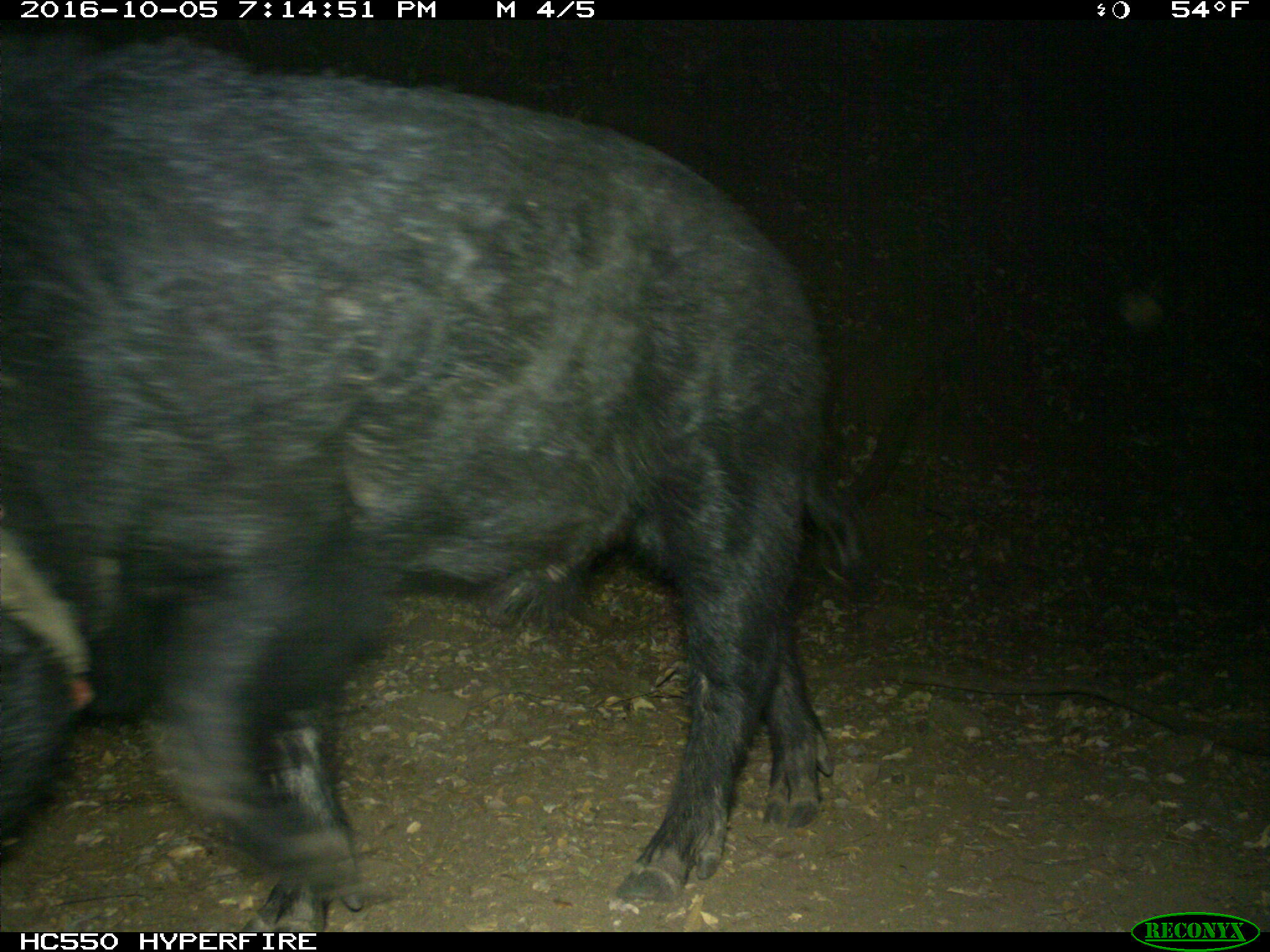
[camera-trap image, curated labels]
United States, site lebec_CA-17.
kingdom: Animalia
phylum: Chordata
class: Mammalia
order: Artiodactyla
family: Suidae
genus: Sus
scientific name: Sus scrofa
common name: wild boar